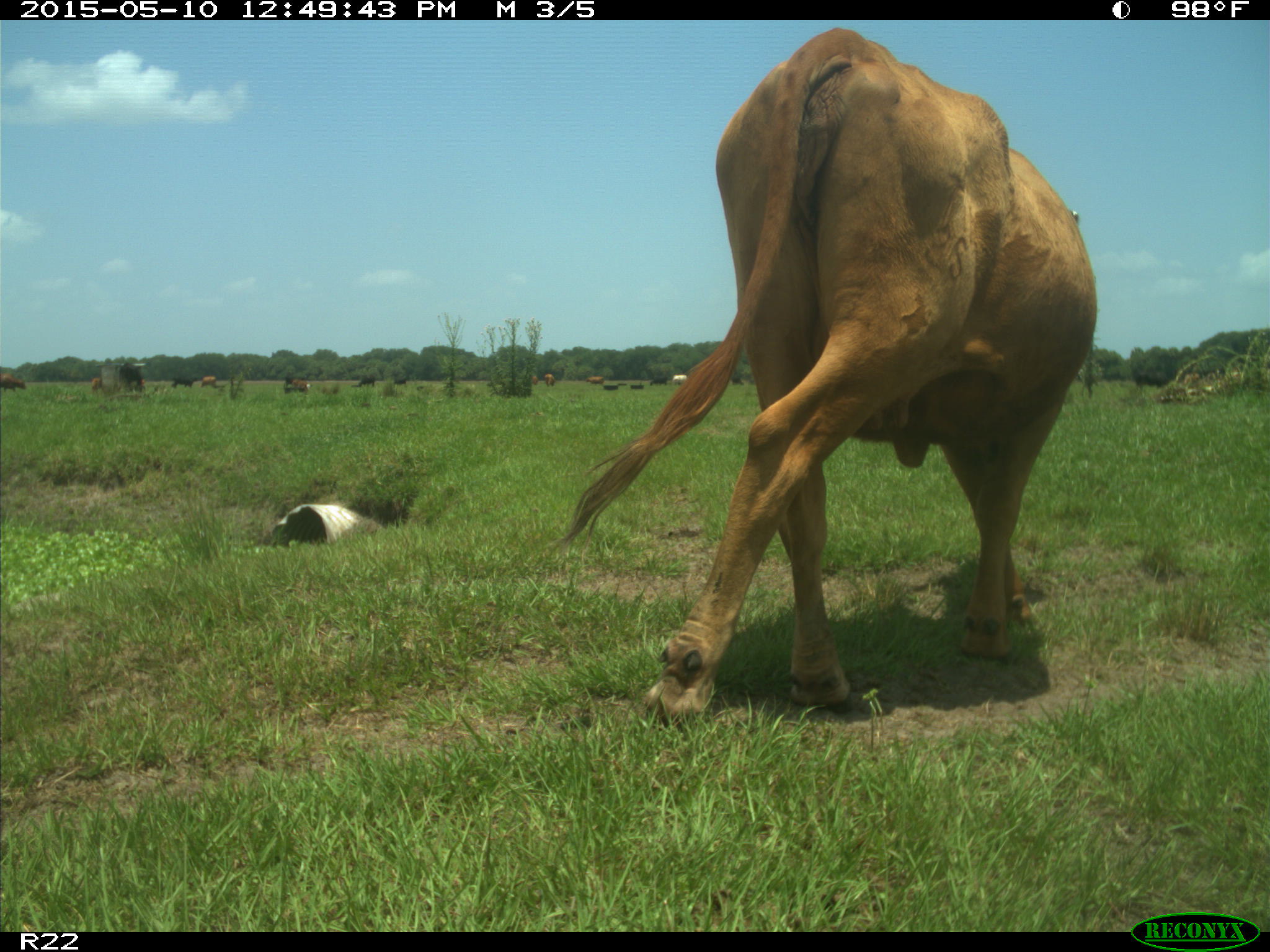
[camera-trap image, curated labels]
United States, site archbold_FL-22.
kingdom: Animalia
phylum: Chordata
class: Mammalia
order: Artiodactyla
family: Bovidae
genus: Bos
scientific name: Bos taurus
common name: domestic cow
Bos taurus (domestic cow).